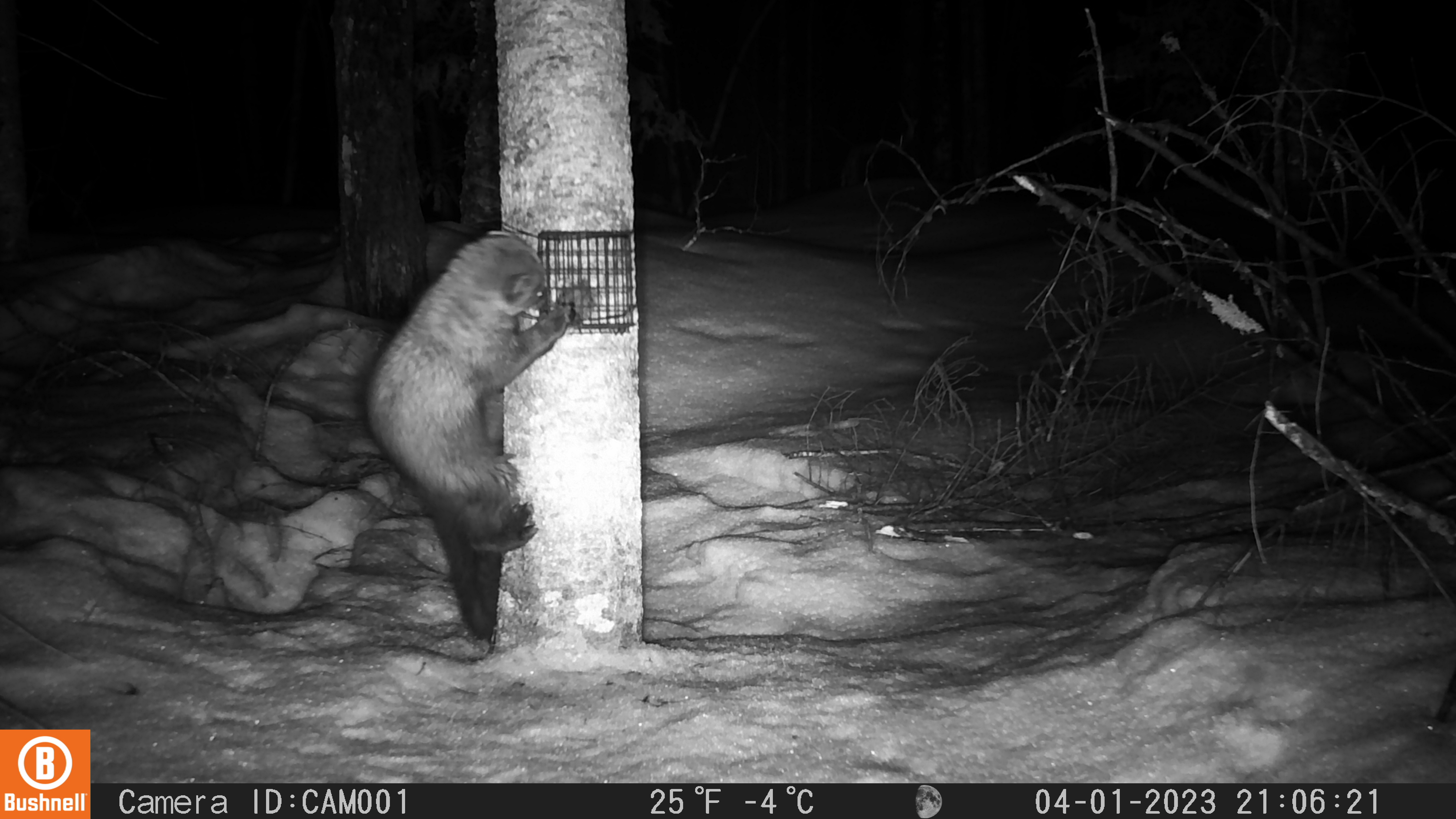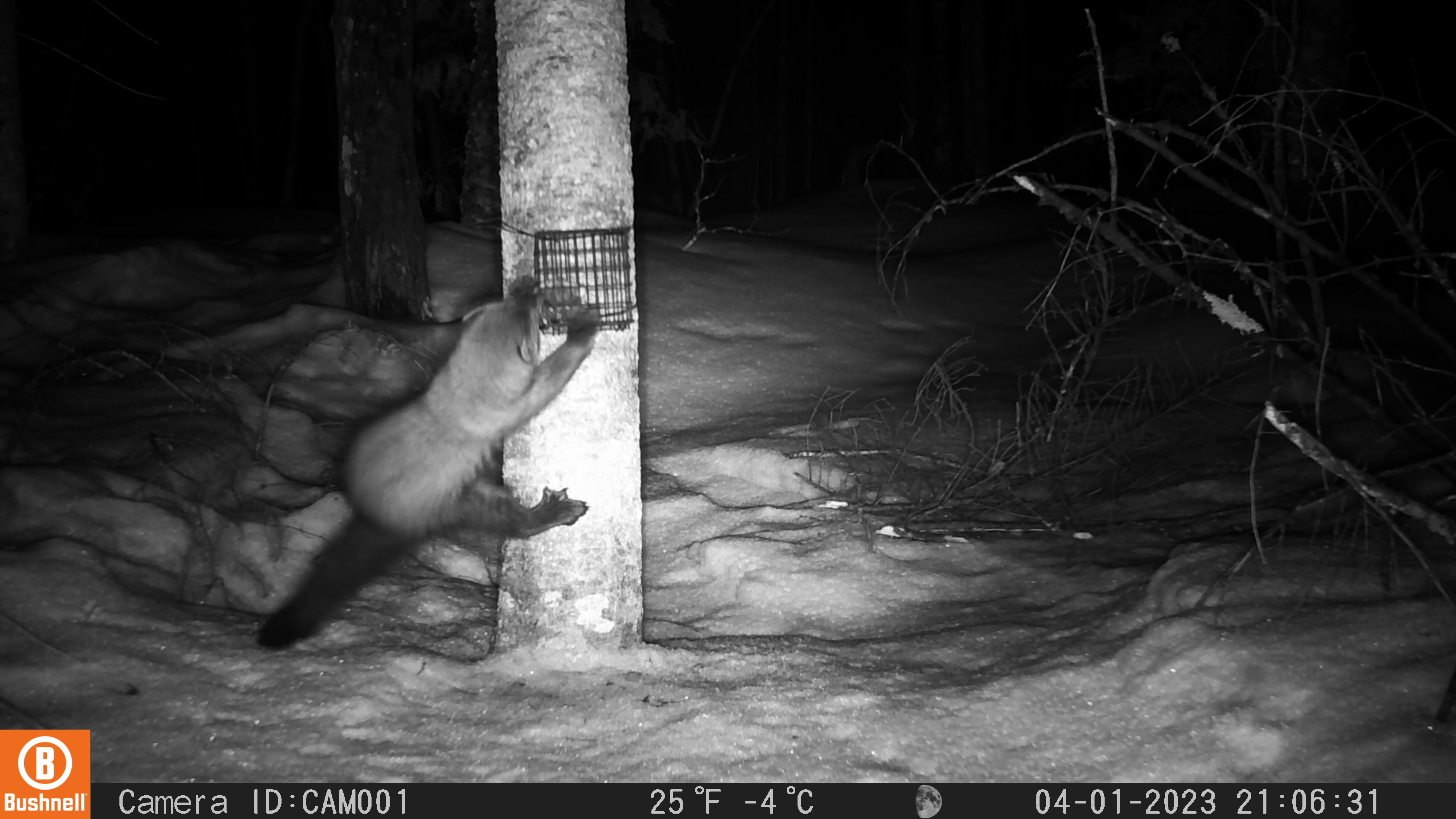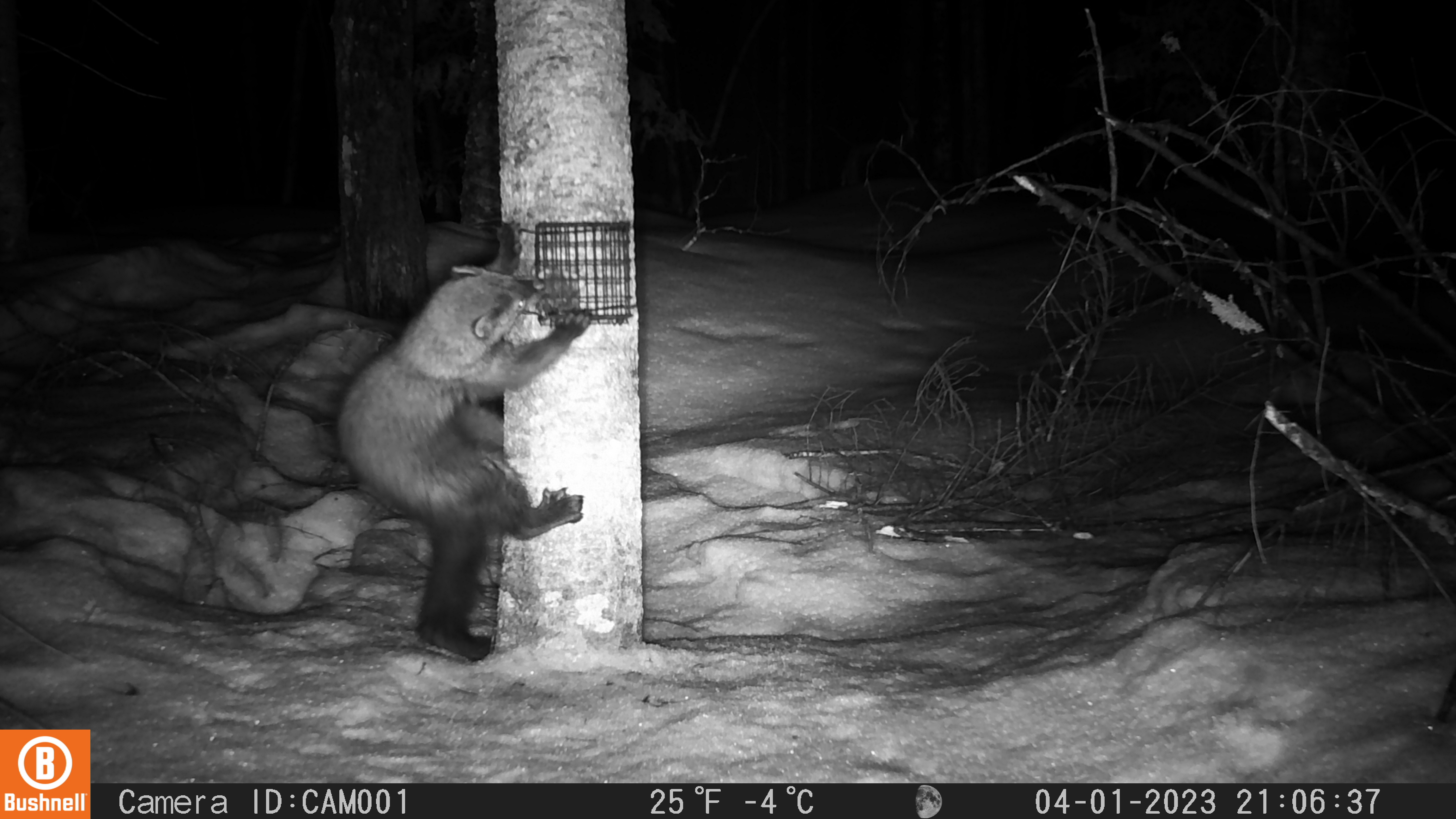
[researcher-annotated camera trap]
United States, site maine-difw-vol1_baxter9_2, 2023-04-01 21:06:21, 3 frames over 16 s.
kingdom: Animalia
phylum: Chordata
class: Mammalia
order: Carnivora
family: Mustelidae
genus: Pekania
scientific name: Pekania pennanti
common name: fisher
Fisher (Pekania pennanti).